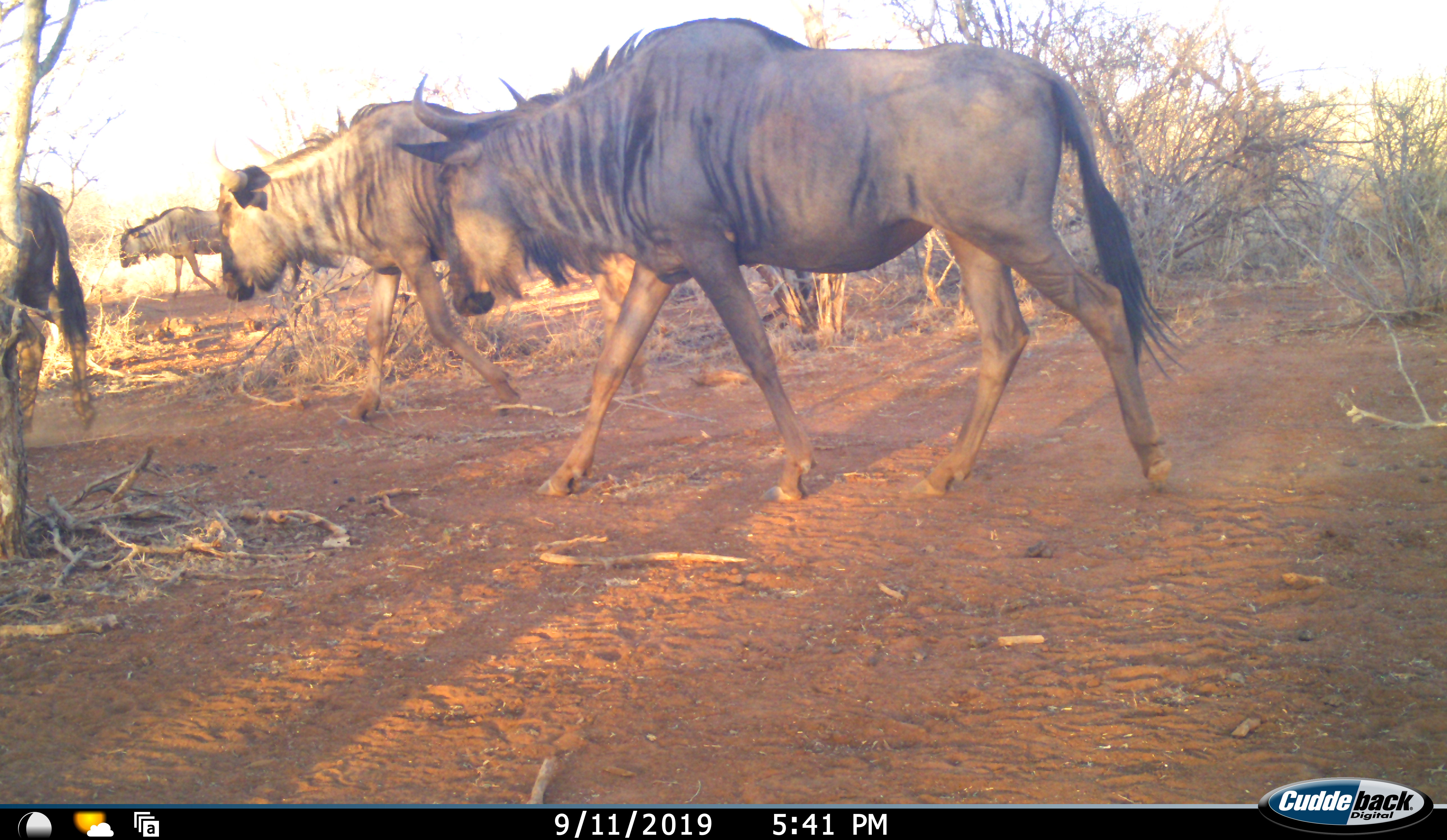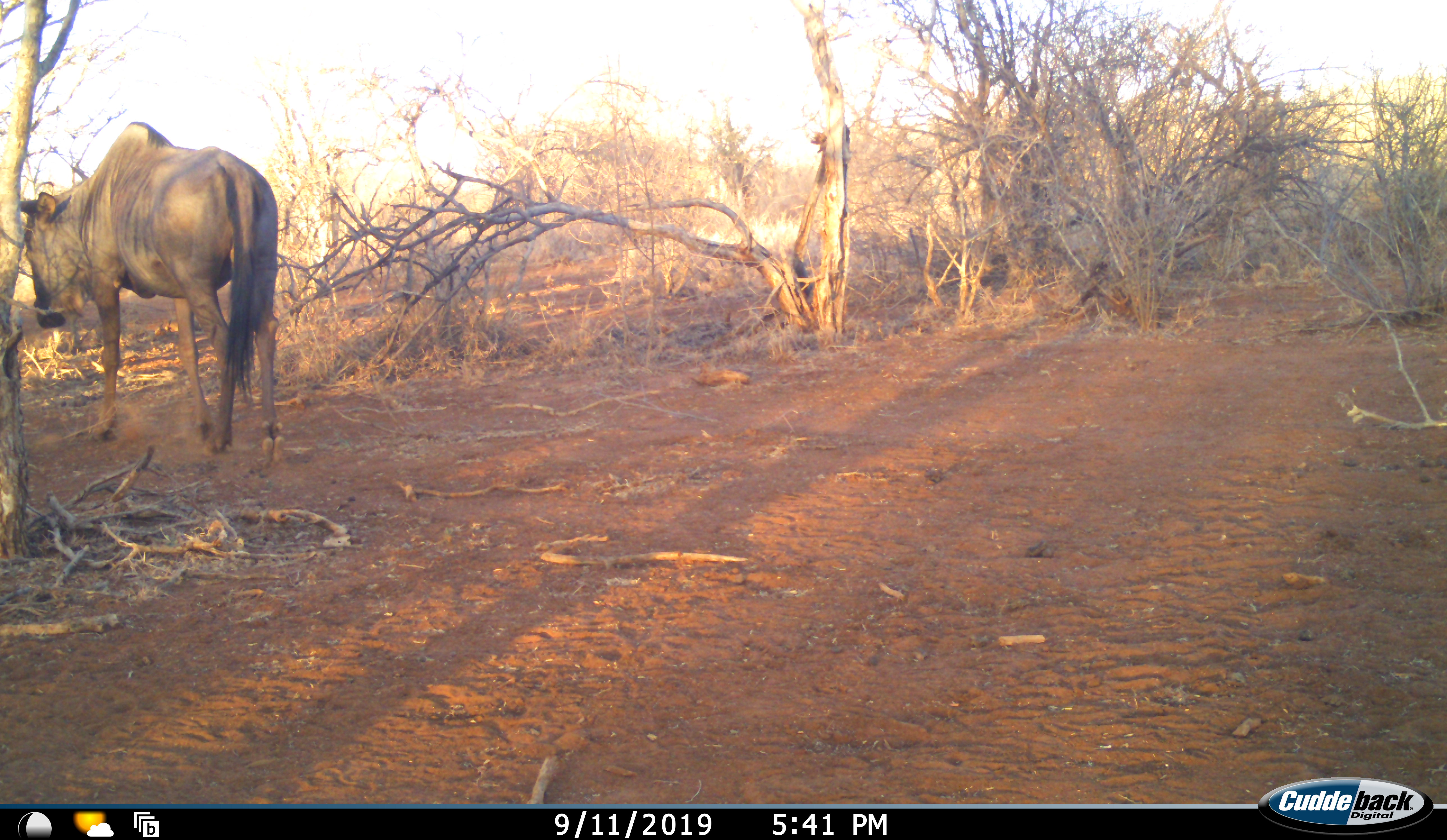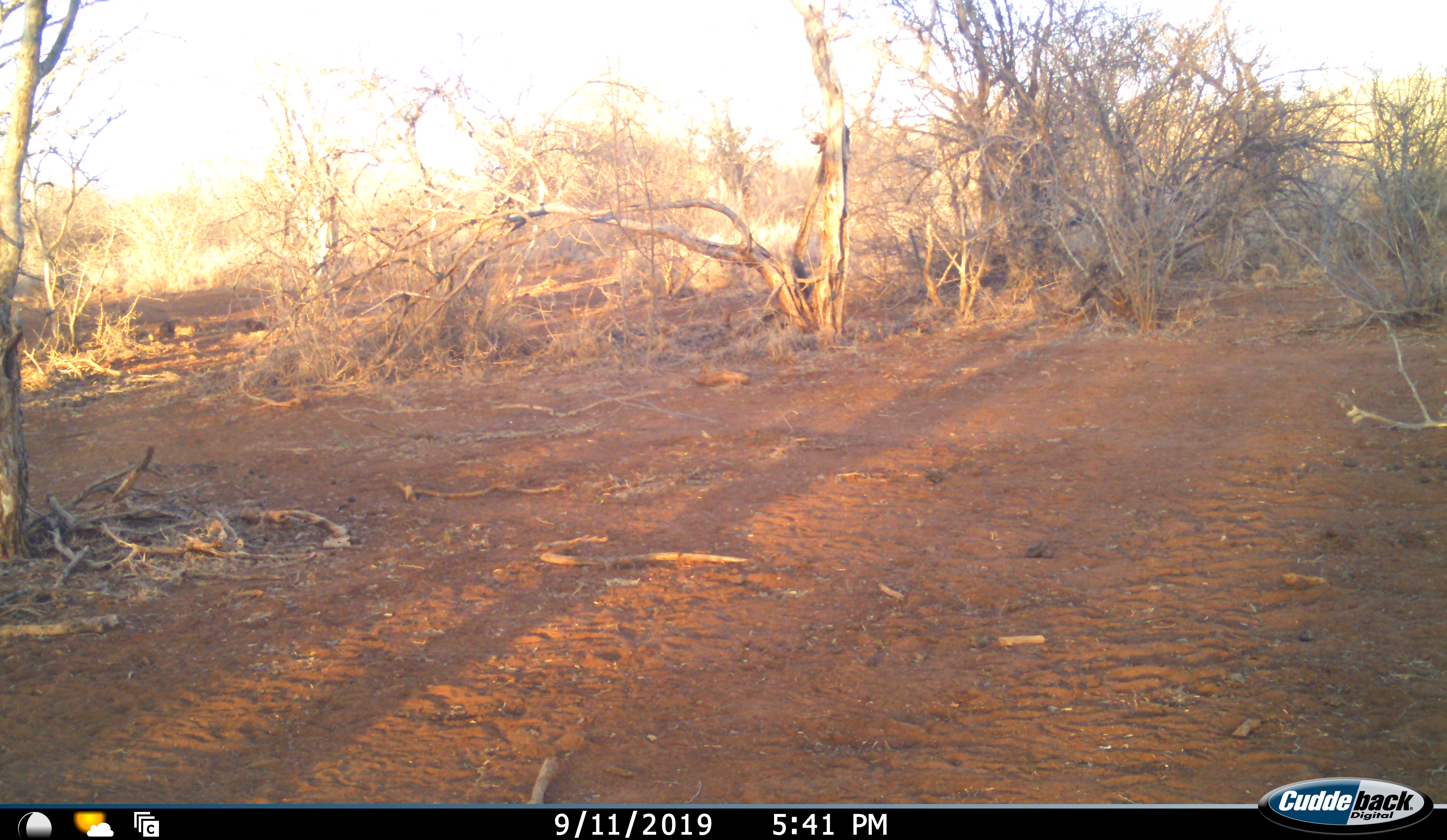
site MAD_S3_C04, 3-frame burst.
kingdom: Animalia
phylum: Chordata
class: Mammalia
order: Artiodactyla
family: Bovidae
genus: Connochaetes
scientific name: Connochaetes taurinus taurinus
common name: blue wildebeest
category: wildebeestblue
Wildebeestblue (blue wildebeest) (Connochaetes taurinus taurinus), count 4. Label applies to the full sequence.